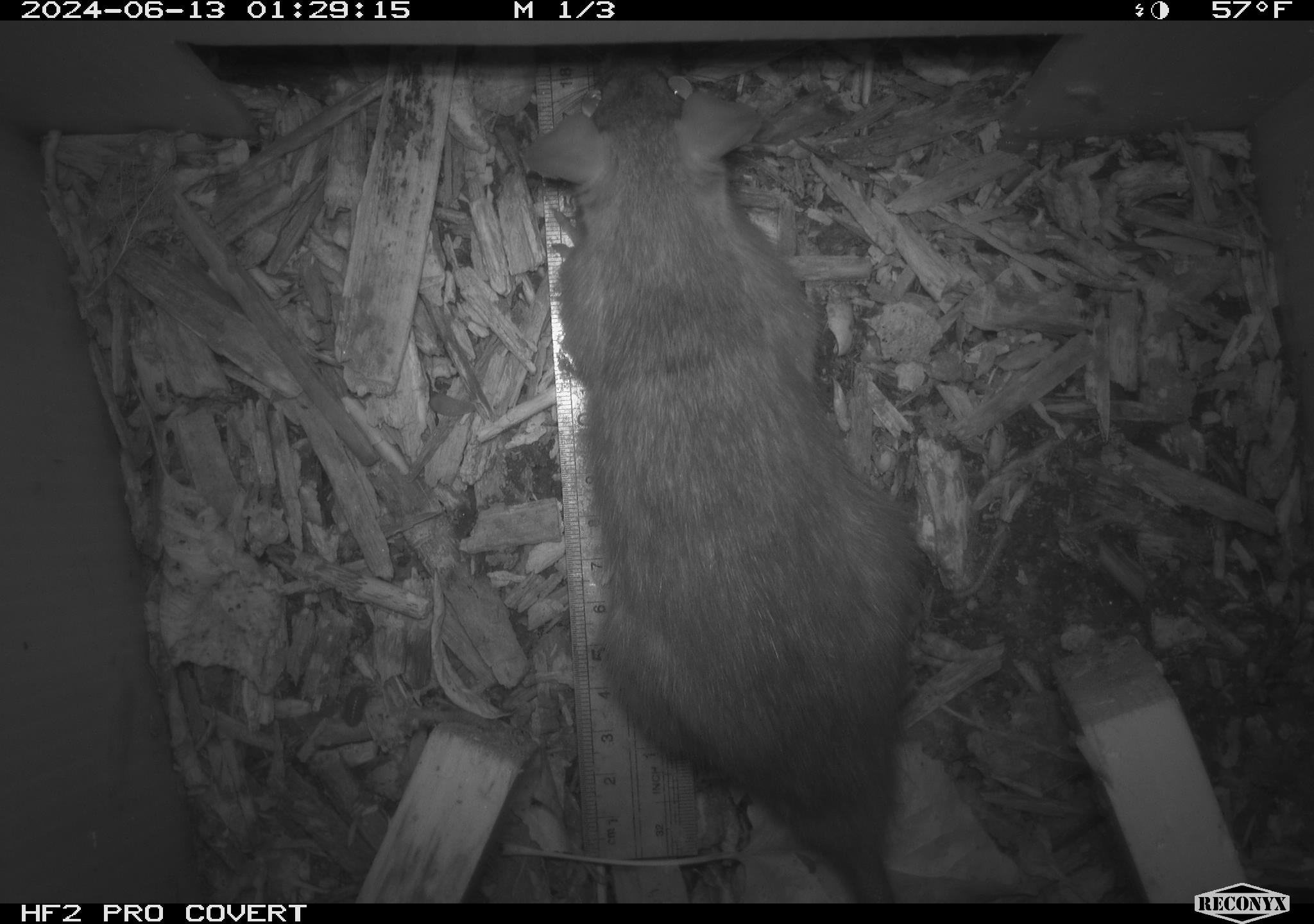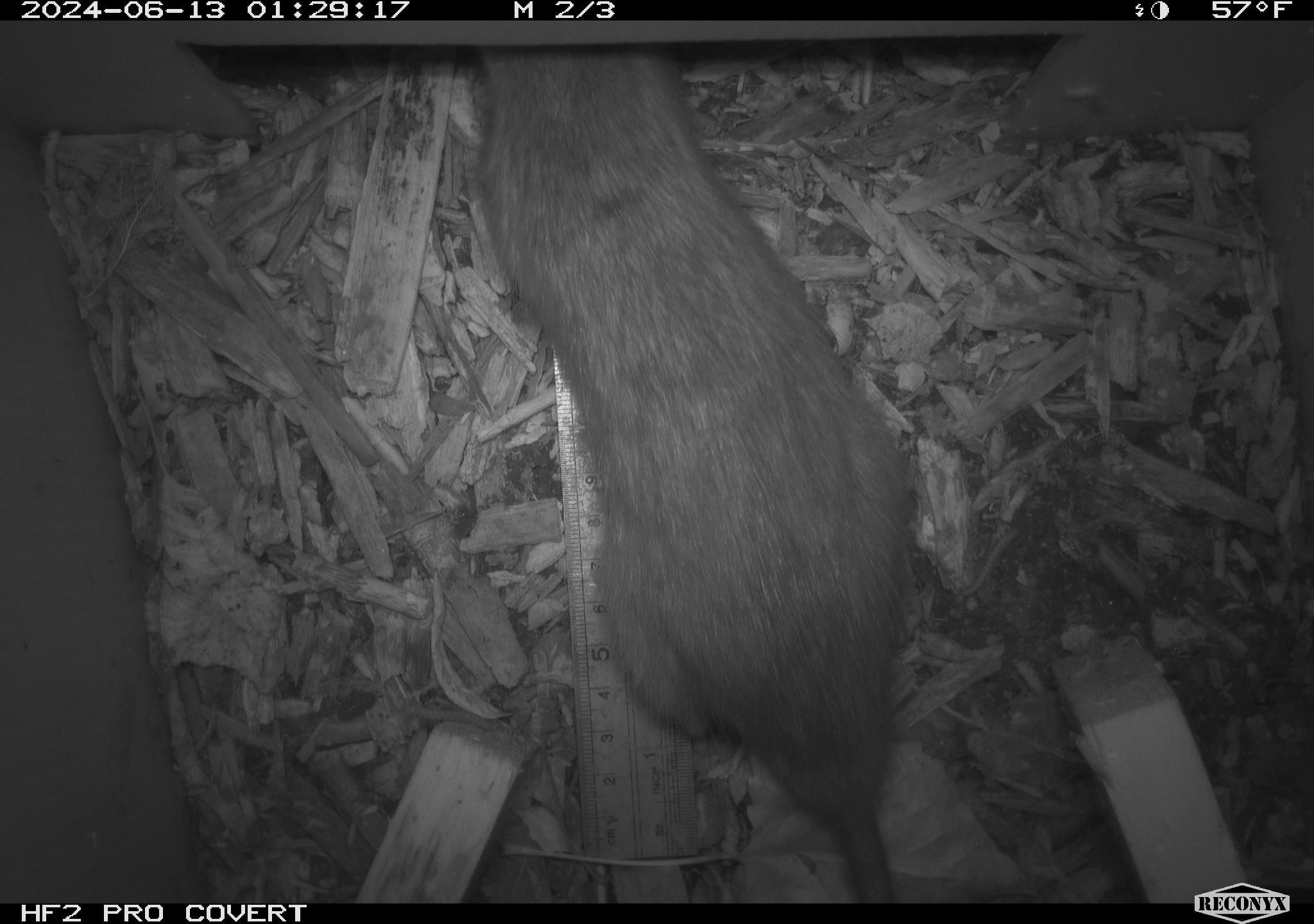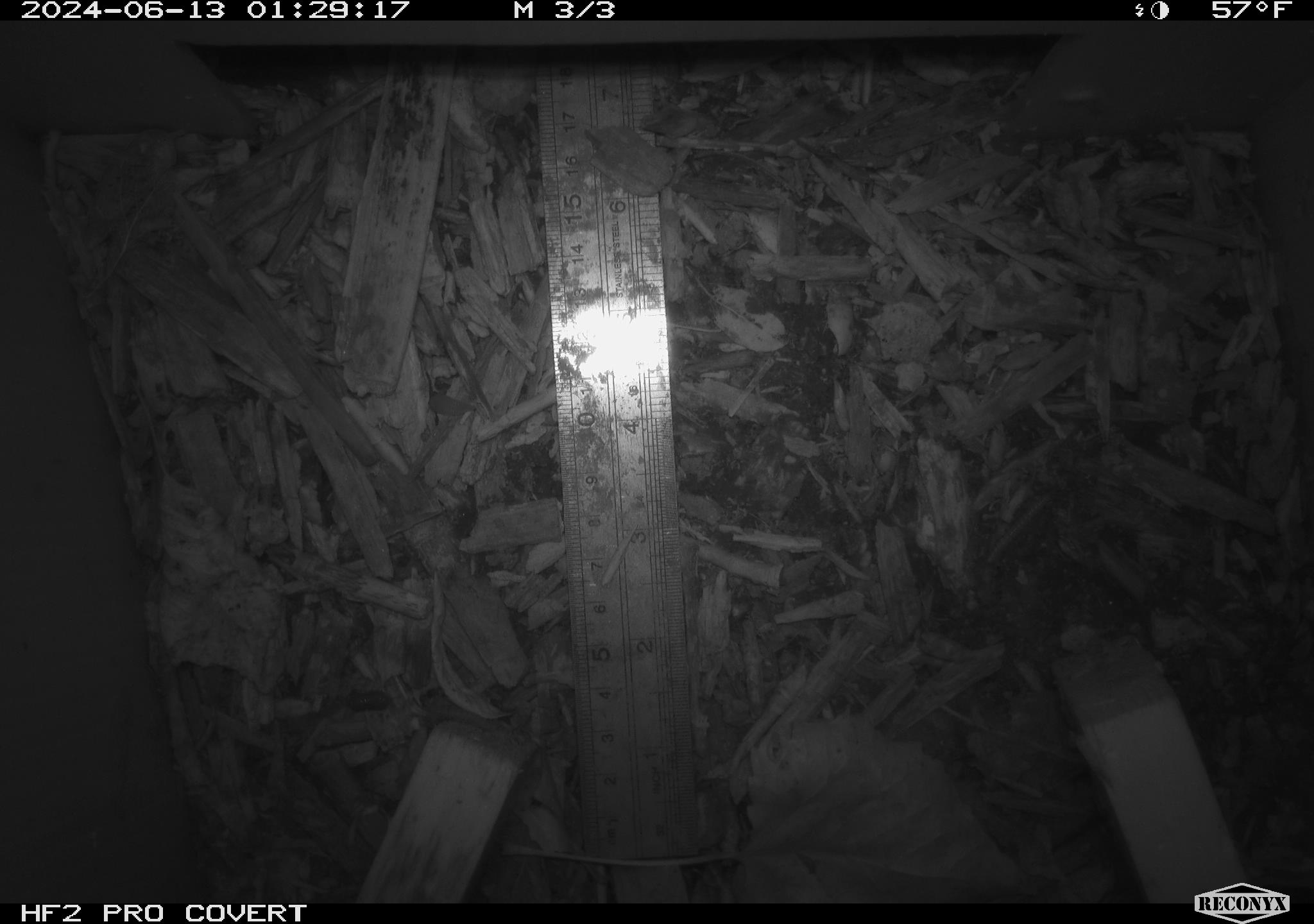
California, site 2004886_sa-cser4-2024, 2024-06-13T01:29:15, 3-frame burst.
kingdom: Animalia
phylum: Chordata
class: Mammalia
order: Rodentia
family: Muridae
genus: Rattus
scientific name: Rattus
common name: rat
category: rattus species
Rattus species (rat) (Rattus).